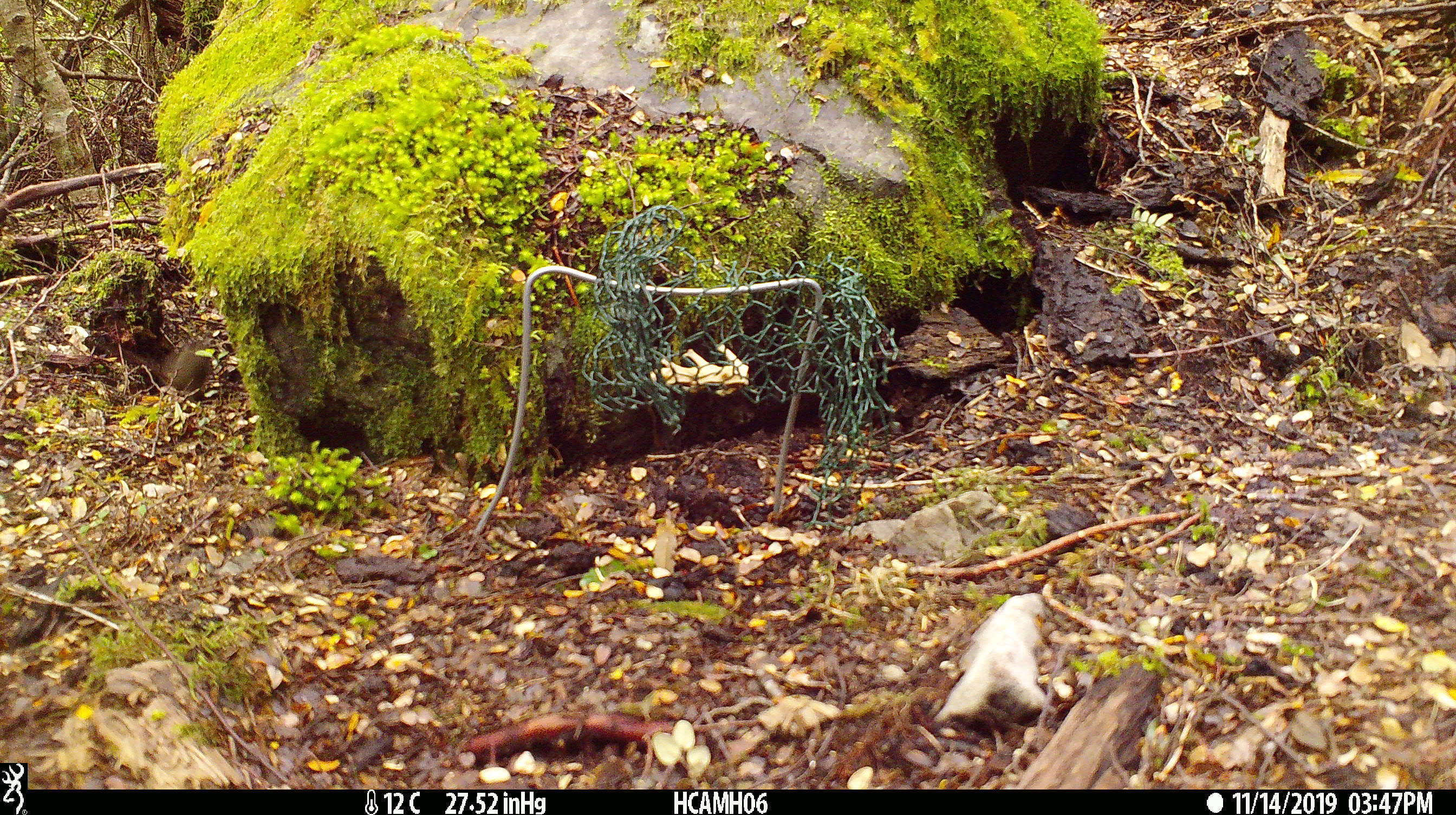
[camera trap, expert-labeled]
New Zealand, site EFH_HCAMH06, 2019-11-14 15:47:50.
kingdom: Animalia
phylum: Chordata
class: Mammalia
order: Rodentia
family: Muridae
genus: Mus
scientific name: Mus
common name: mouse